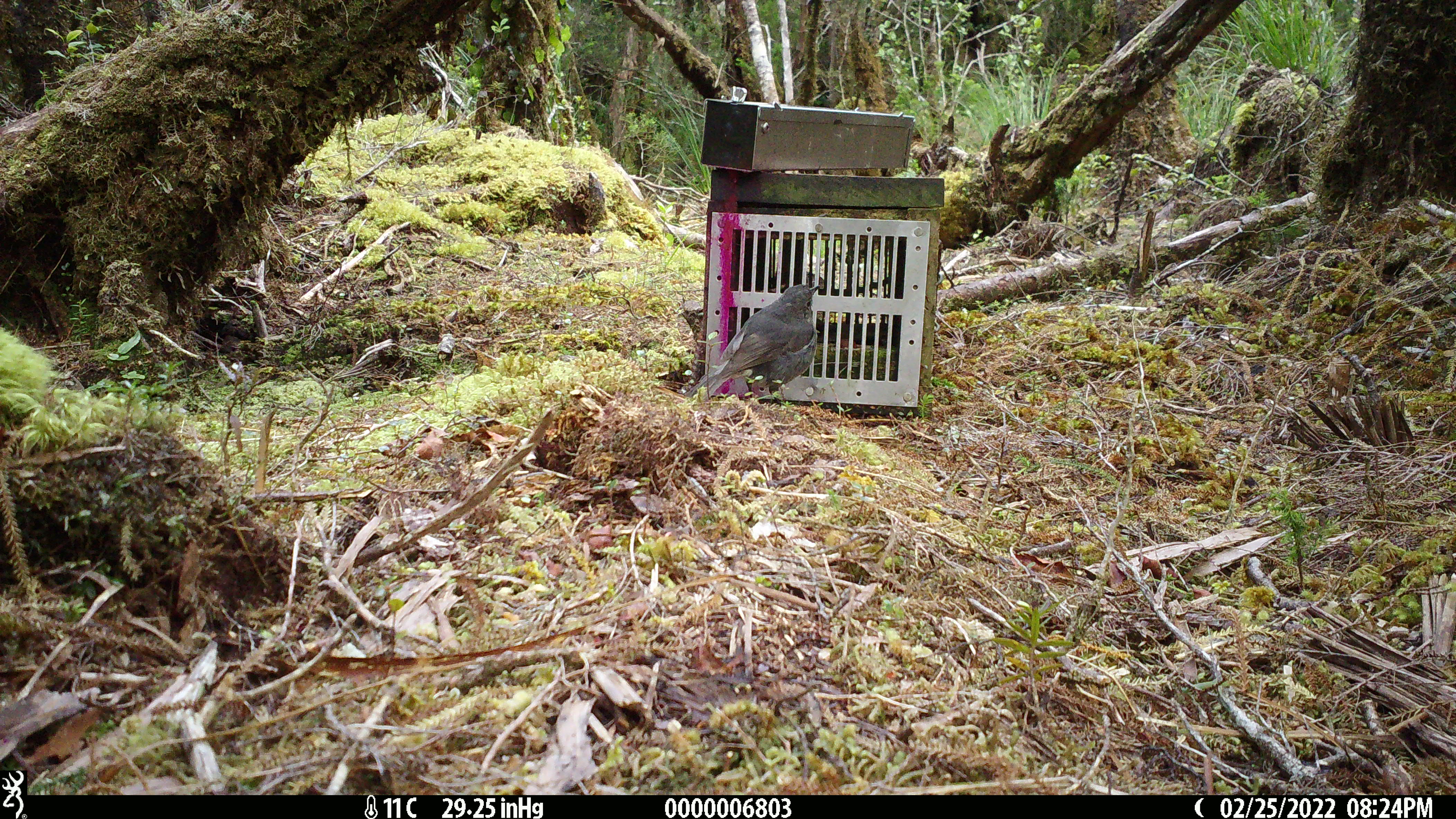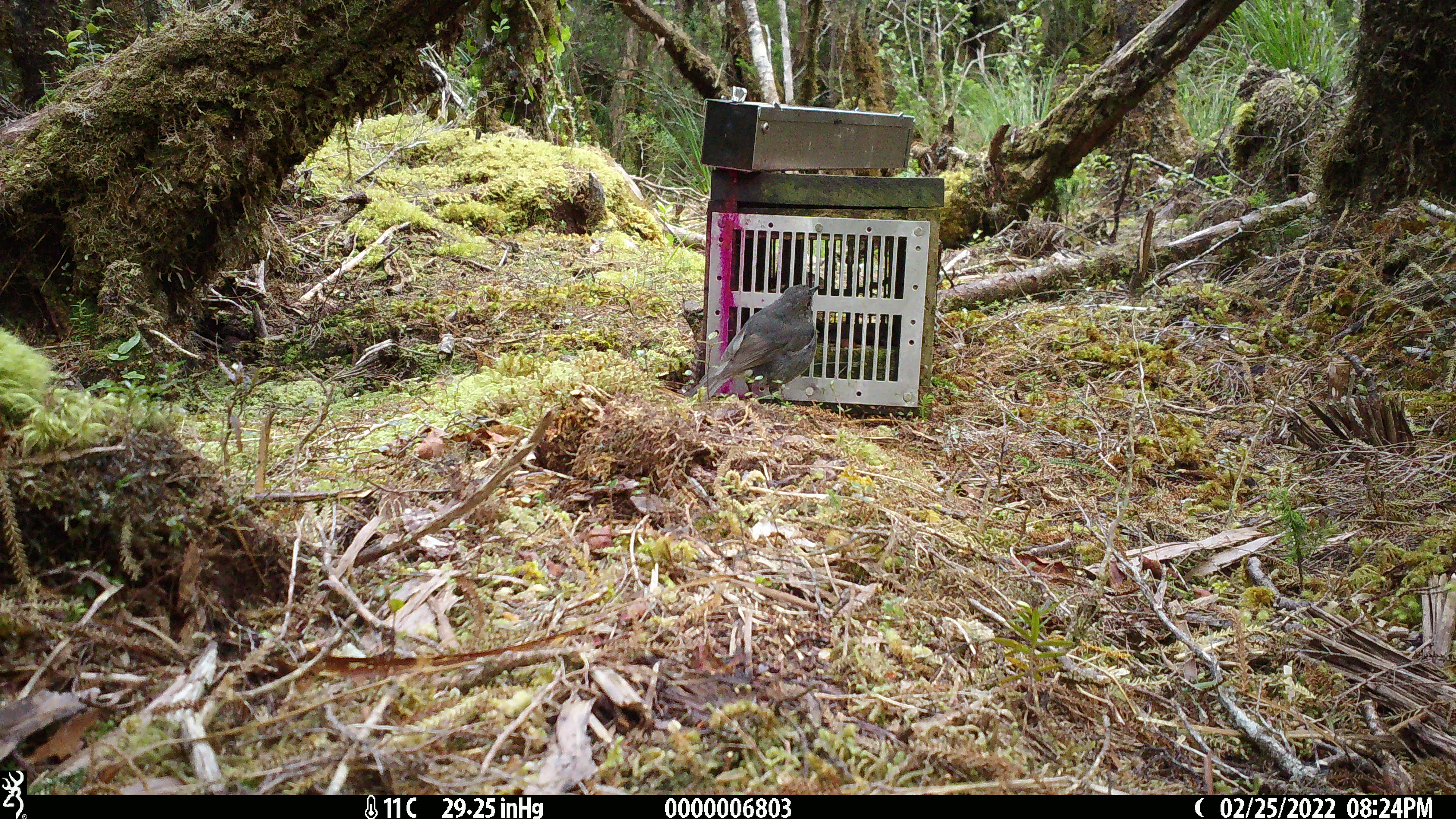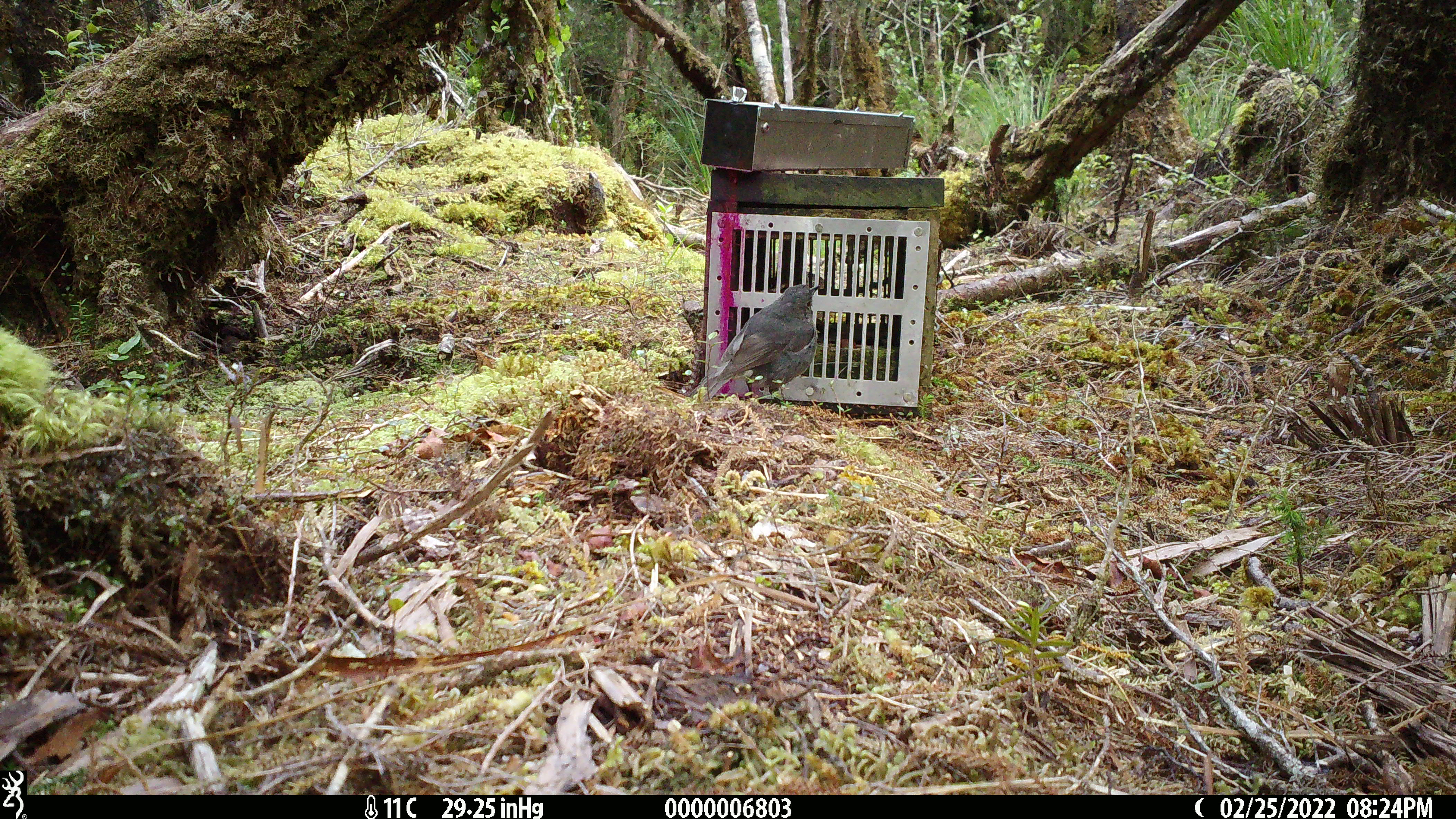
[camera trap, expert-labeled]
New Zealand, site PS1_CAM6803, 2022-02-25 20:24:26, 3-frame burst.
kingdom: Animalia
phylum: Chordata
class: Aves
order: Passeriformes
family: Petroicidae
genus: Petroica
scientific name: Petroica australis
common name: new zealand robin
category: robin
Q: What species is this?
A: Robin (new zealand robin) (Petroica australis).